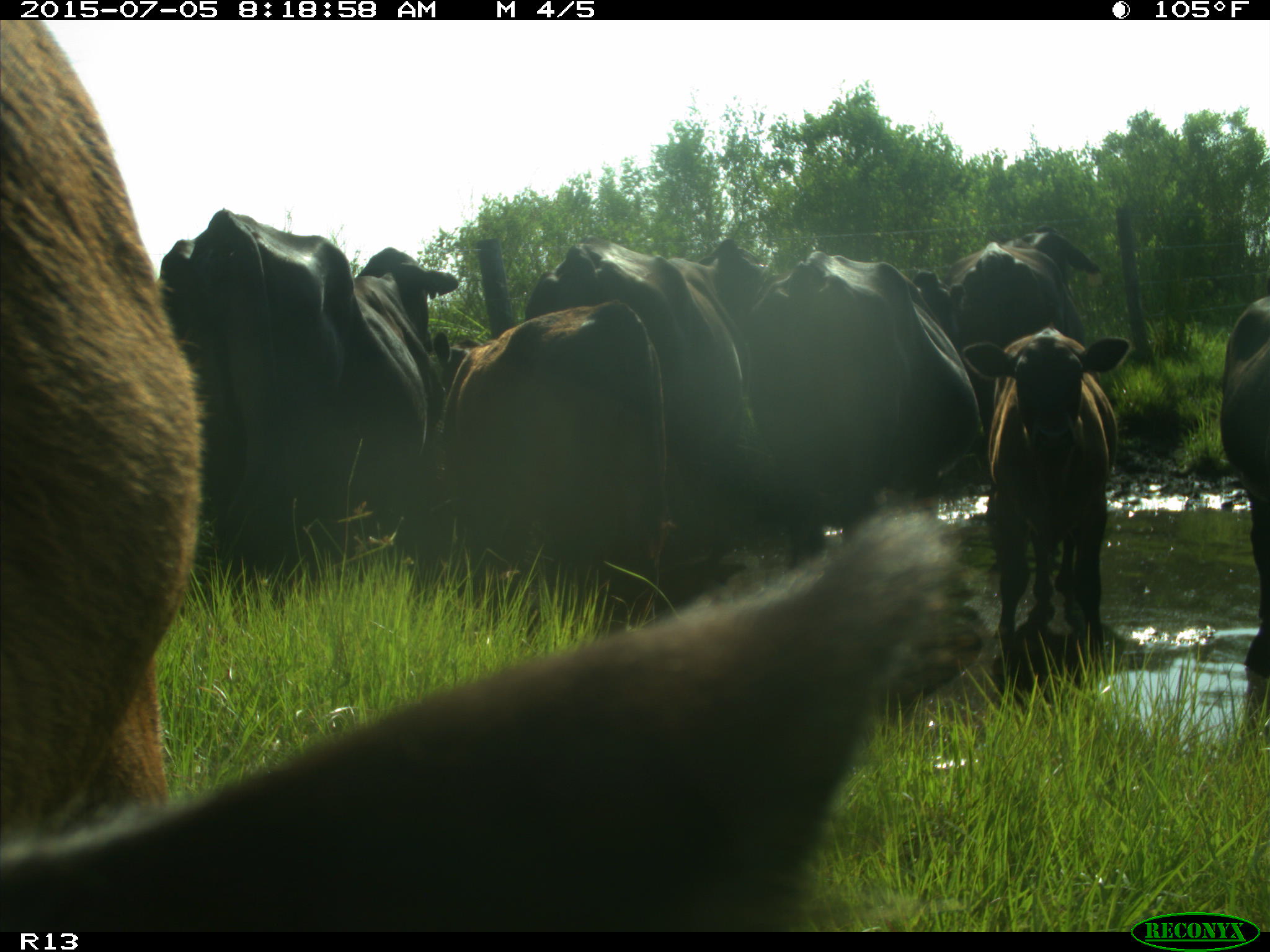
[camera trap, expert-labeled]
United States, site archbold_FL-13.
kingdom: Animalia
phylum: Chordata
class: Mammalia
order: Artiodactyla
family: Bovidae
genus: Bos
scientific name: Bos taurus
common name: domestic cow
Bos taurus (domestic cow).